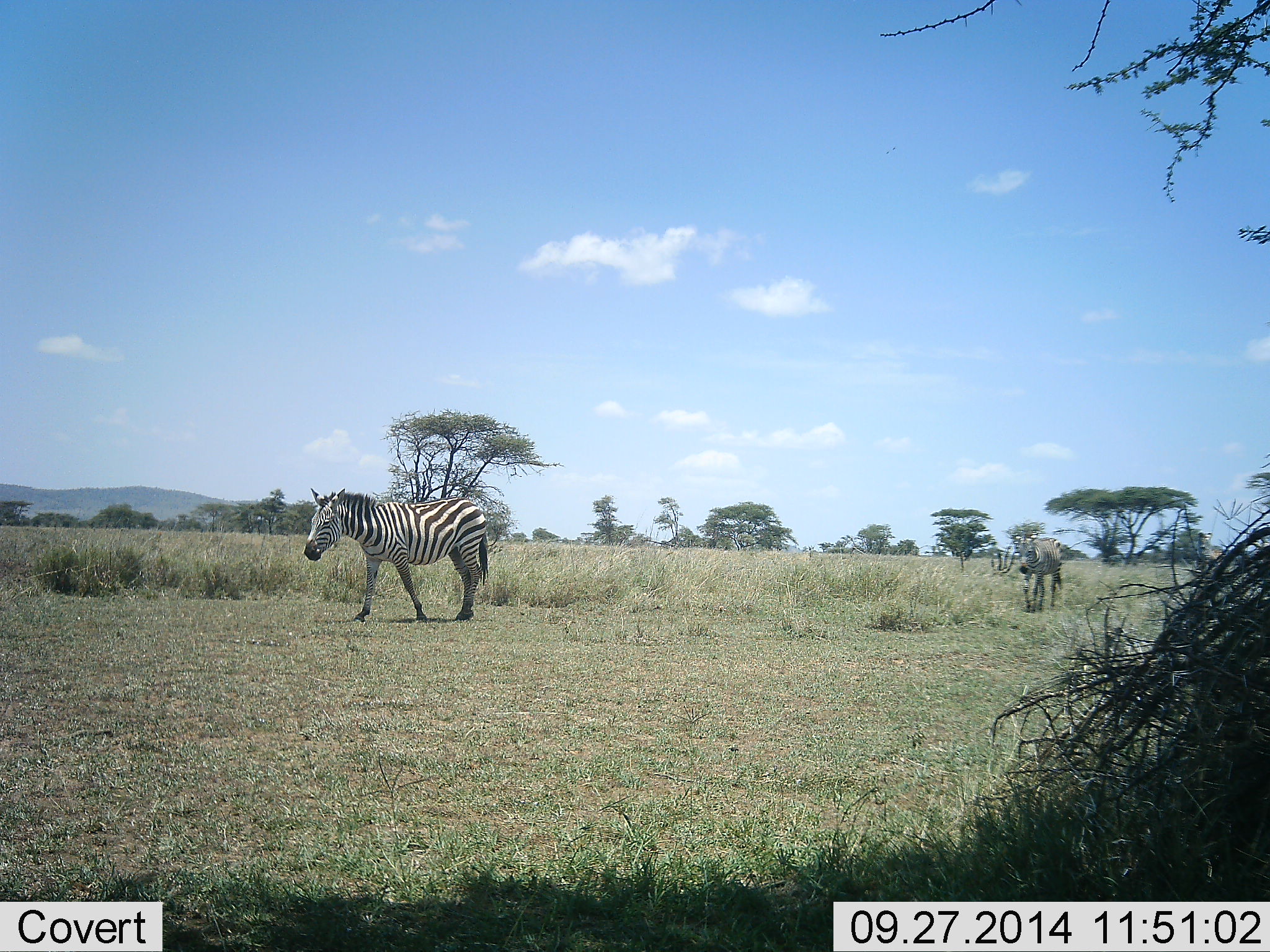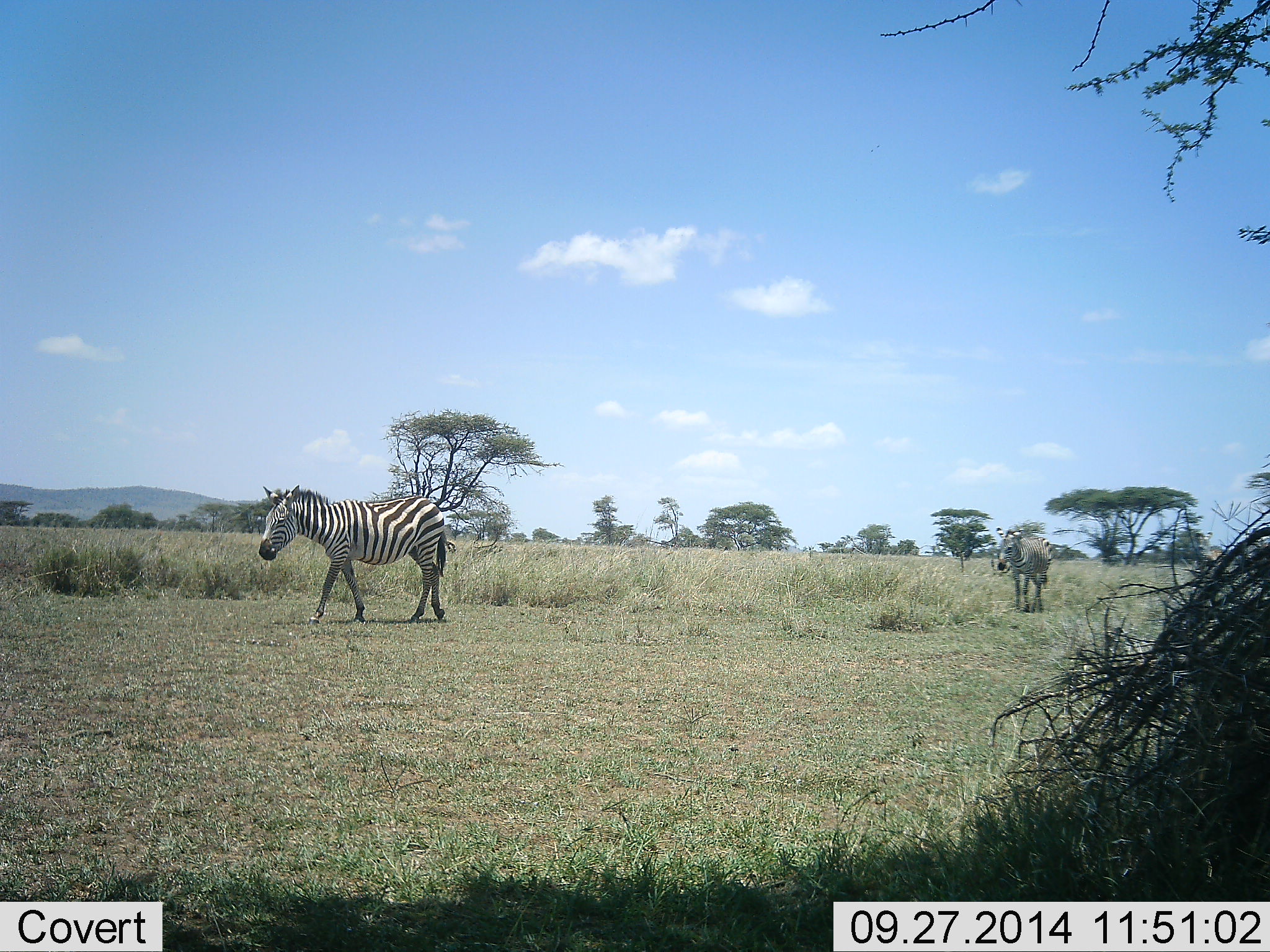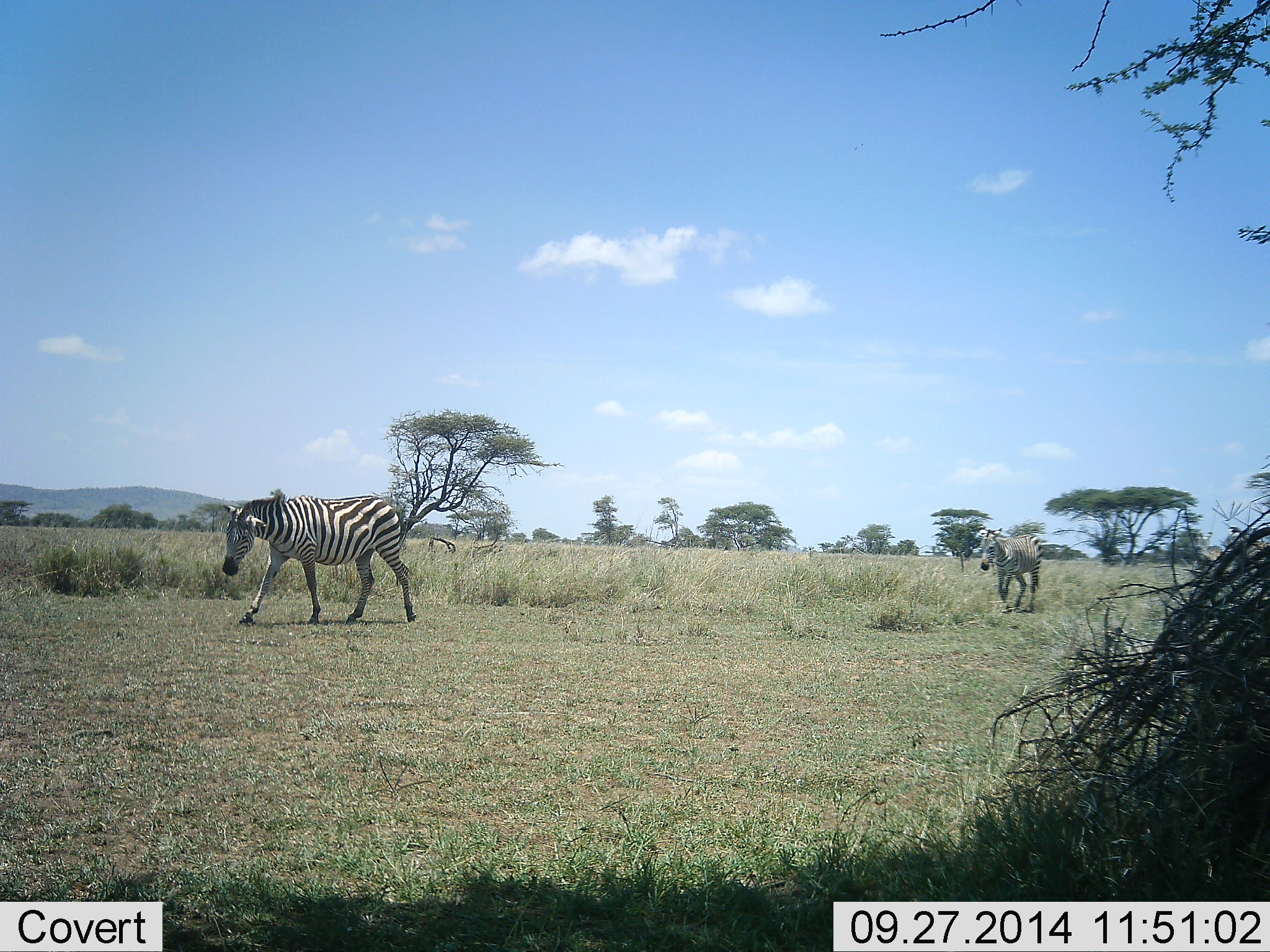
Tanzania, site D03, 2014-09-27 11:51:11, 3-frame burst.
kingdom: Animalia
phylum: Chordata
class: Mammalia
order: Perissodactyla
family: Equidae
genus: Equus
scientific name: Equus quagga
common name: plains zebra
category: zebra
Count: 3.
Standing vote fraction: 0%.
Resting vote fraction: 0%.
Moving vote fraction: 100%.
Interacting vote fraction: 0%.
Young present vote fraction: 0%.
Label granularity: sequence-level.